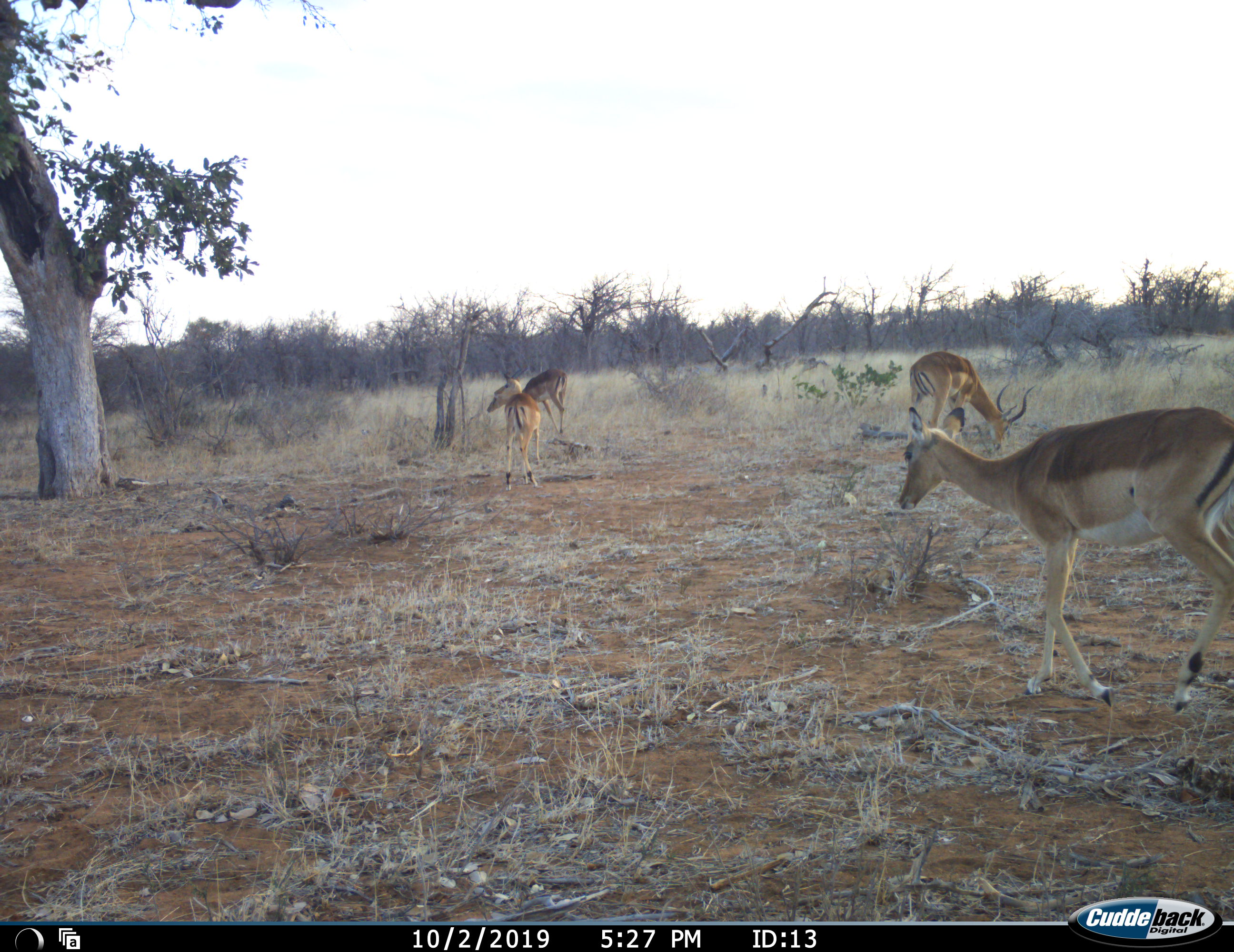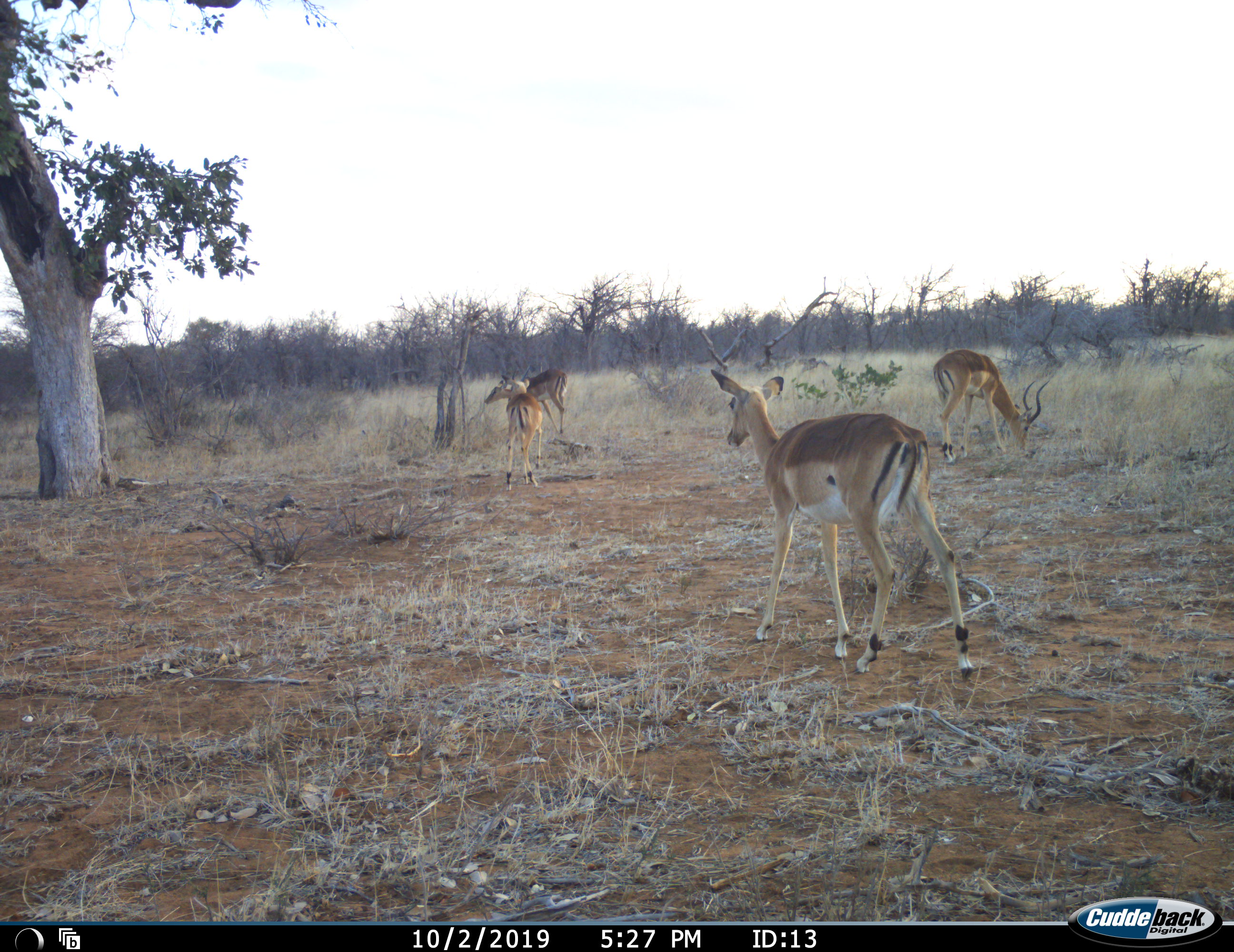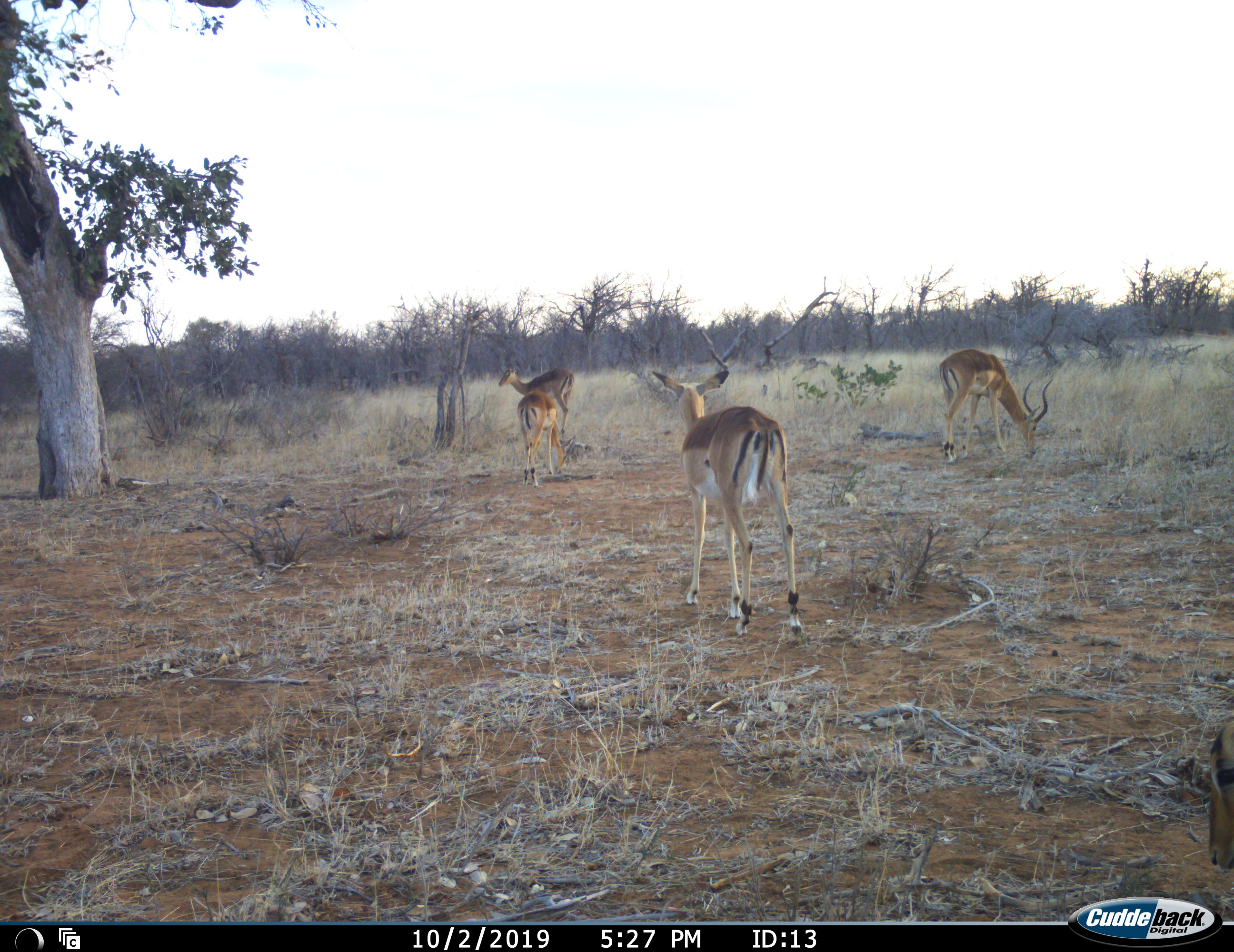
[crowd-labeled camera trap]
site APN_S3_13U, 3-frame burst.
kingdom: Animalia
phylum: Chordata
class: Mammalia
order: Artiodactyla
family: Bovidae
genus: Aepyceros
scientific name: Aepyceros melampus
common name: impala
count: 5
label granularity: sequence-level